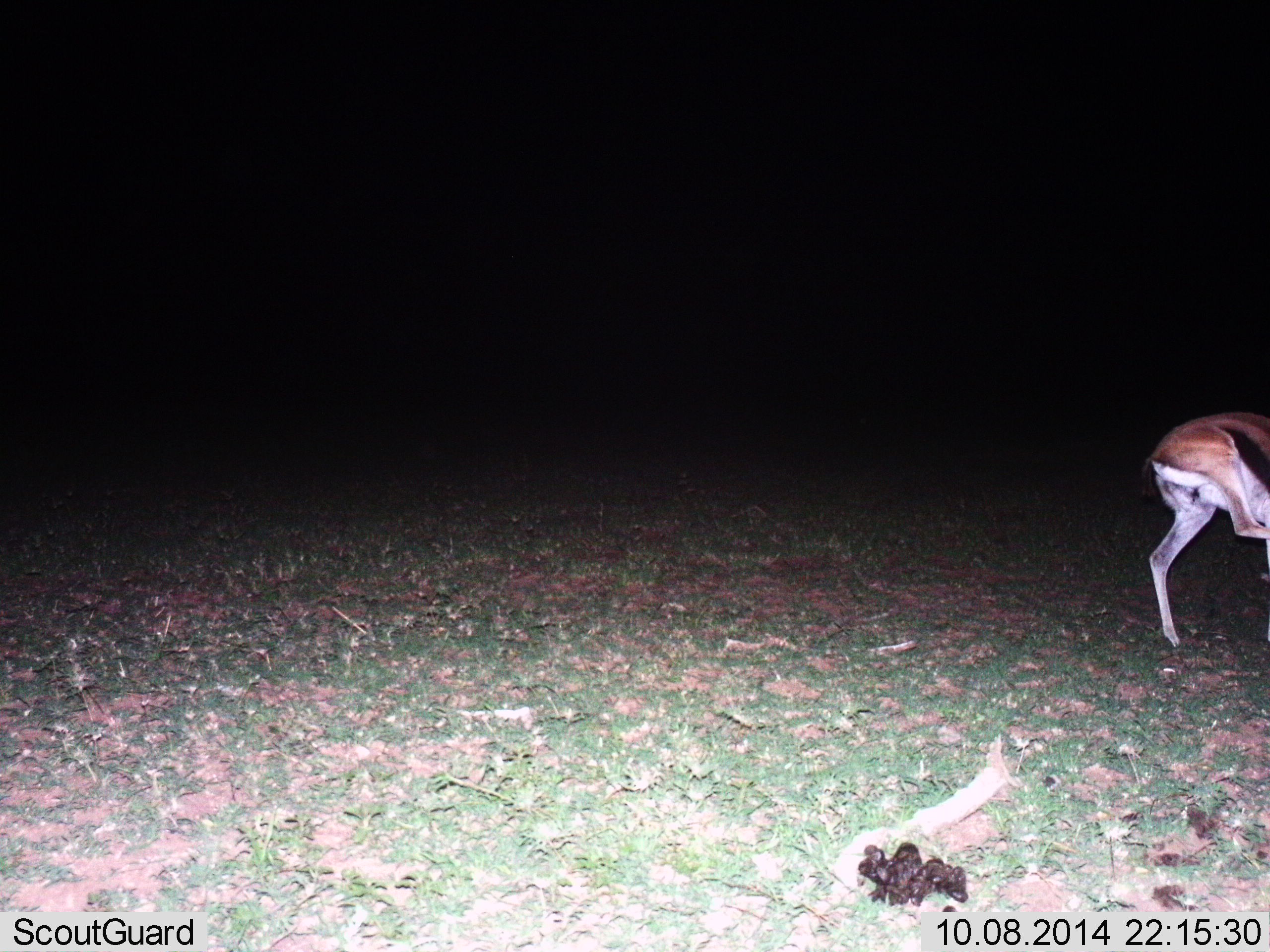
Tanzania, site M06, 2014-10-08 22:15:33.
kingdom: Animalia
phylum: Chordata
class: Mammalia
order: Artiodactyla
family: Bovidae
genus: Eudorcas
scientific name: Eudorcas thomsonii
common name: thomson's gazelle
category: gazellethomsons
Gazellethomsons (thomson's gazelle) (Eudorcas thomsonii), count 1. Behavior (volunteer vote fractions): standing 80%, resting 0%, moving 20%, interacting 0%. Young present (vote fraction): 0%. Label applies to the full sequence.